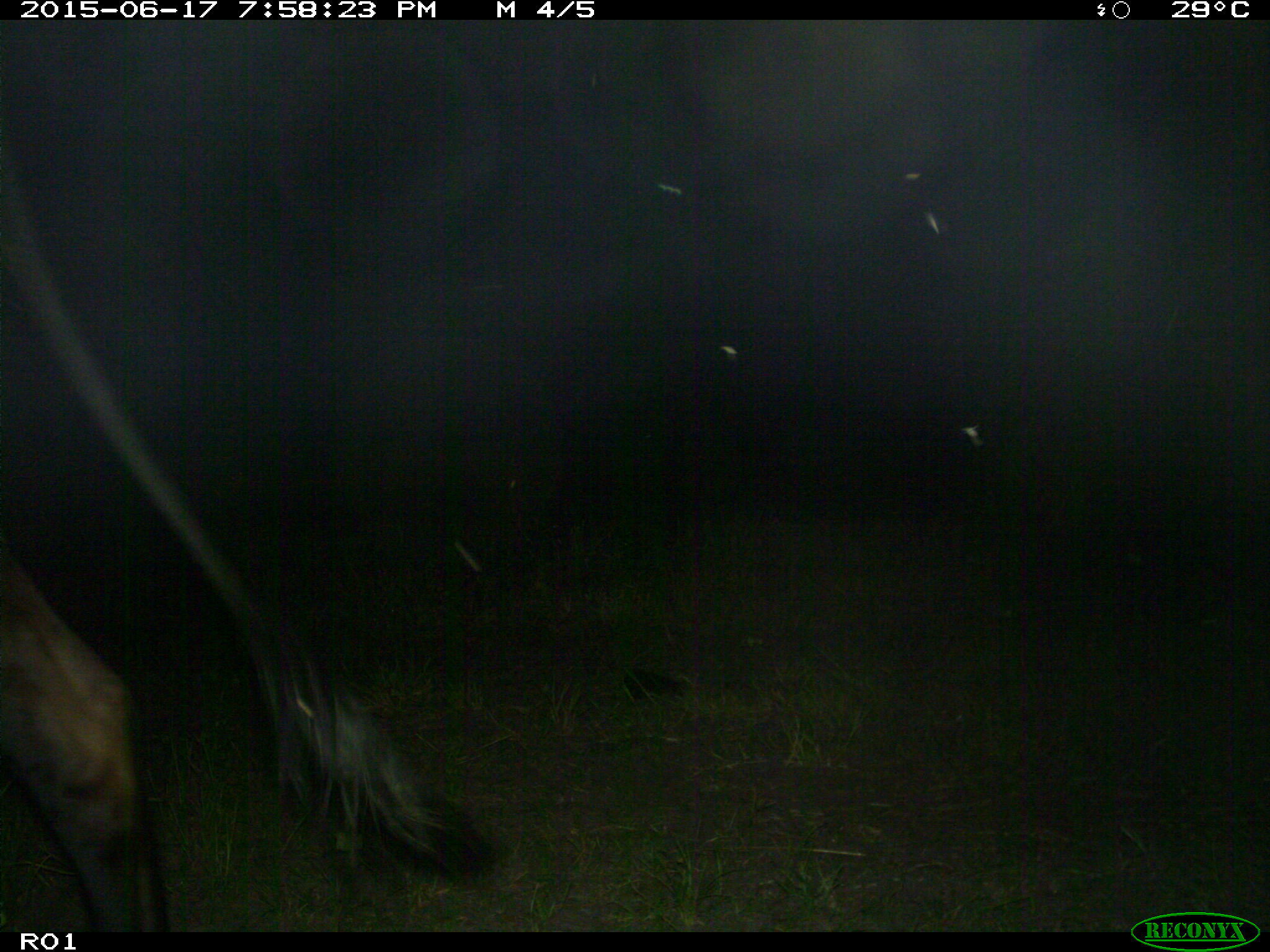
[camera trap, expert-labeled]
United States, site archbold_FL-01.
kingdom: Animalia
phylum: Chordata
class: Mammalia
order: Artiodactyla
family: Bovidae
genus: Bos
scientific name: Bos taurus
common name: domestic cow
Bos taurus (domestic cow).